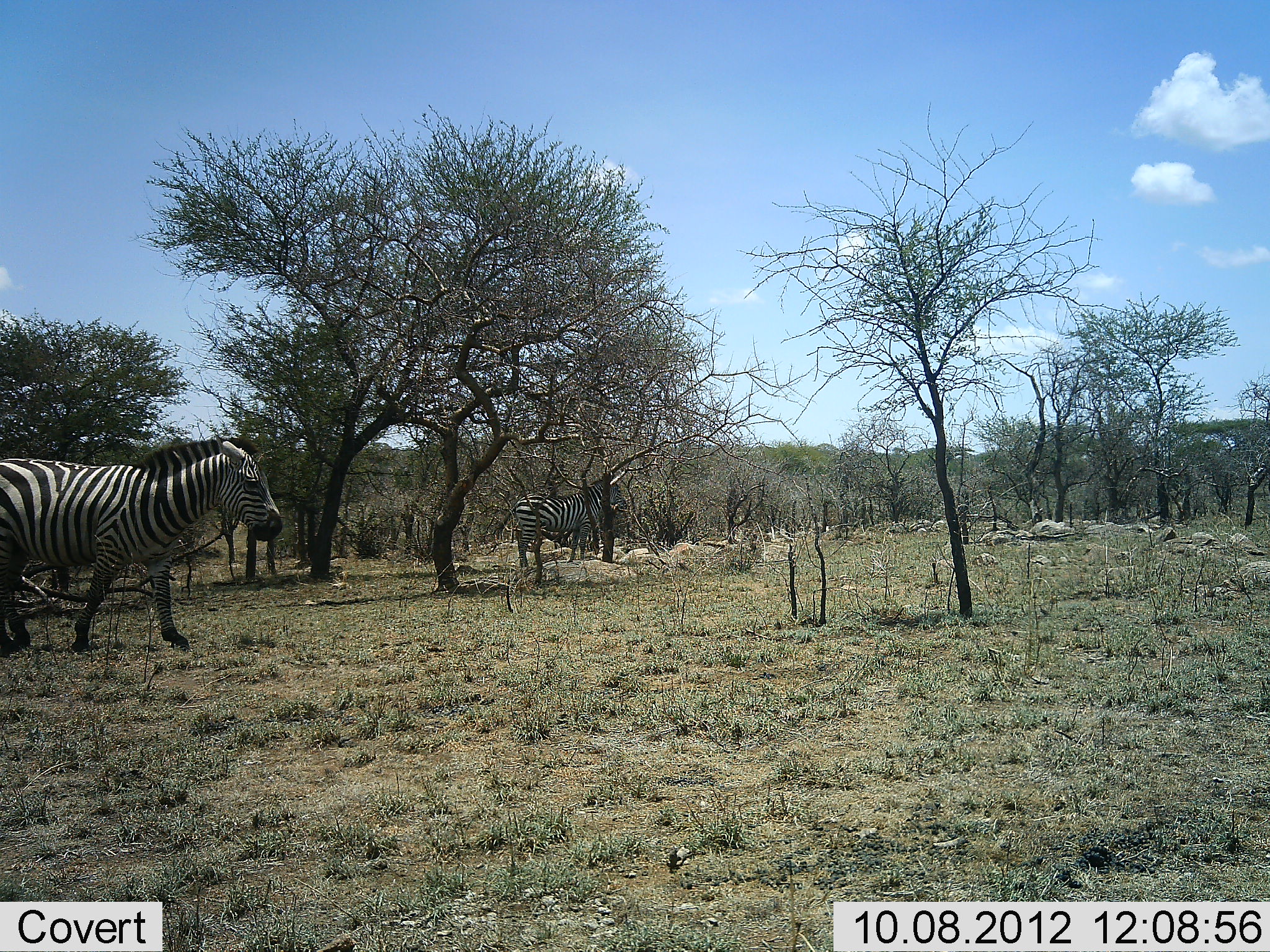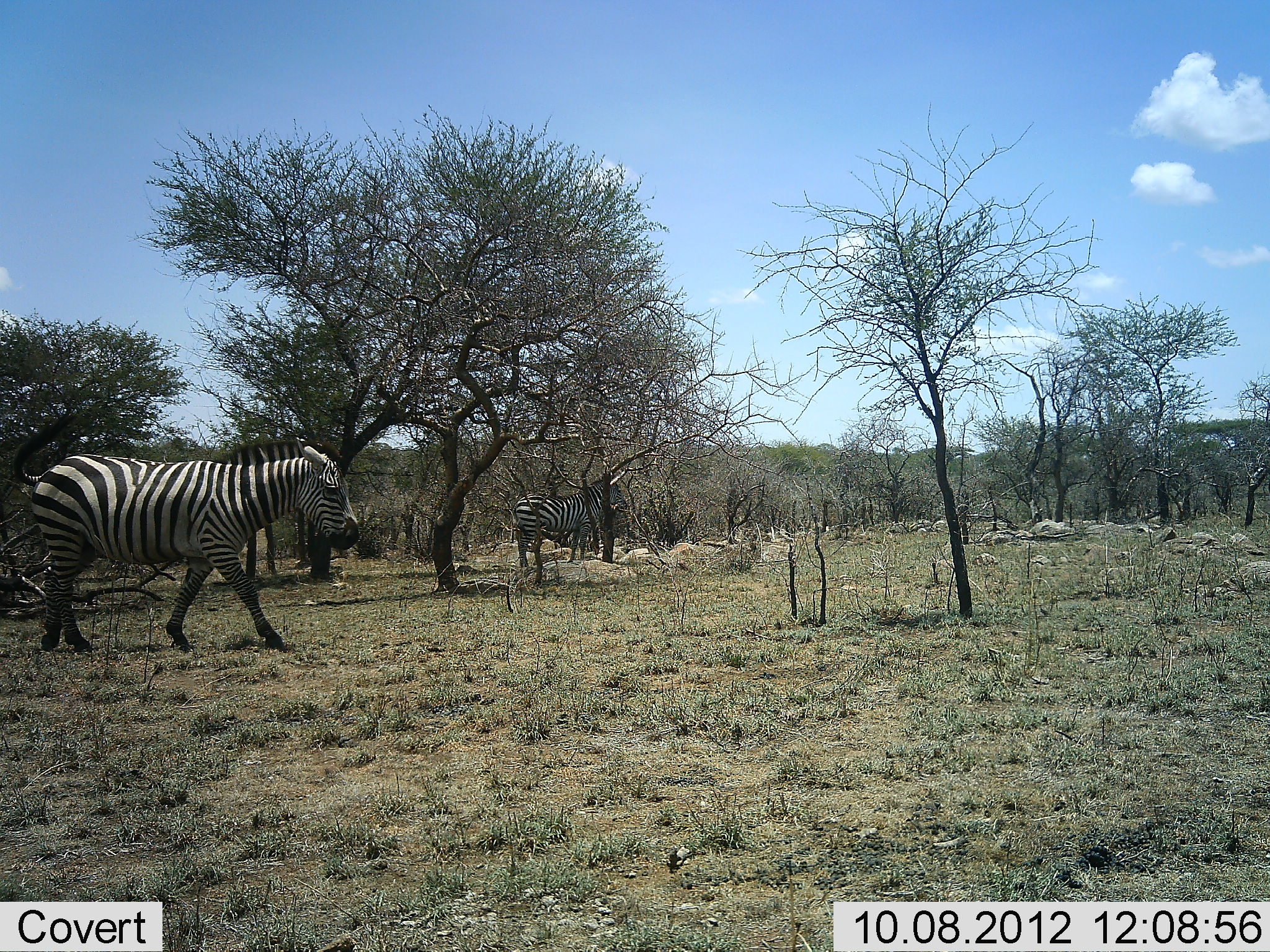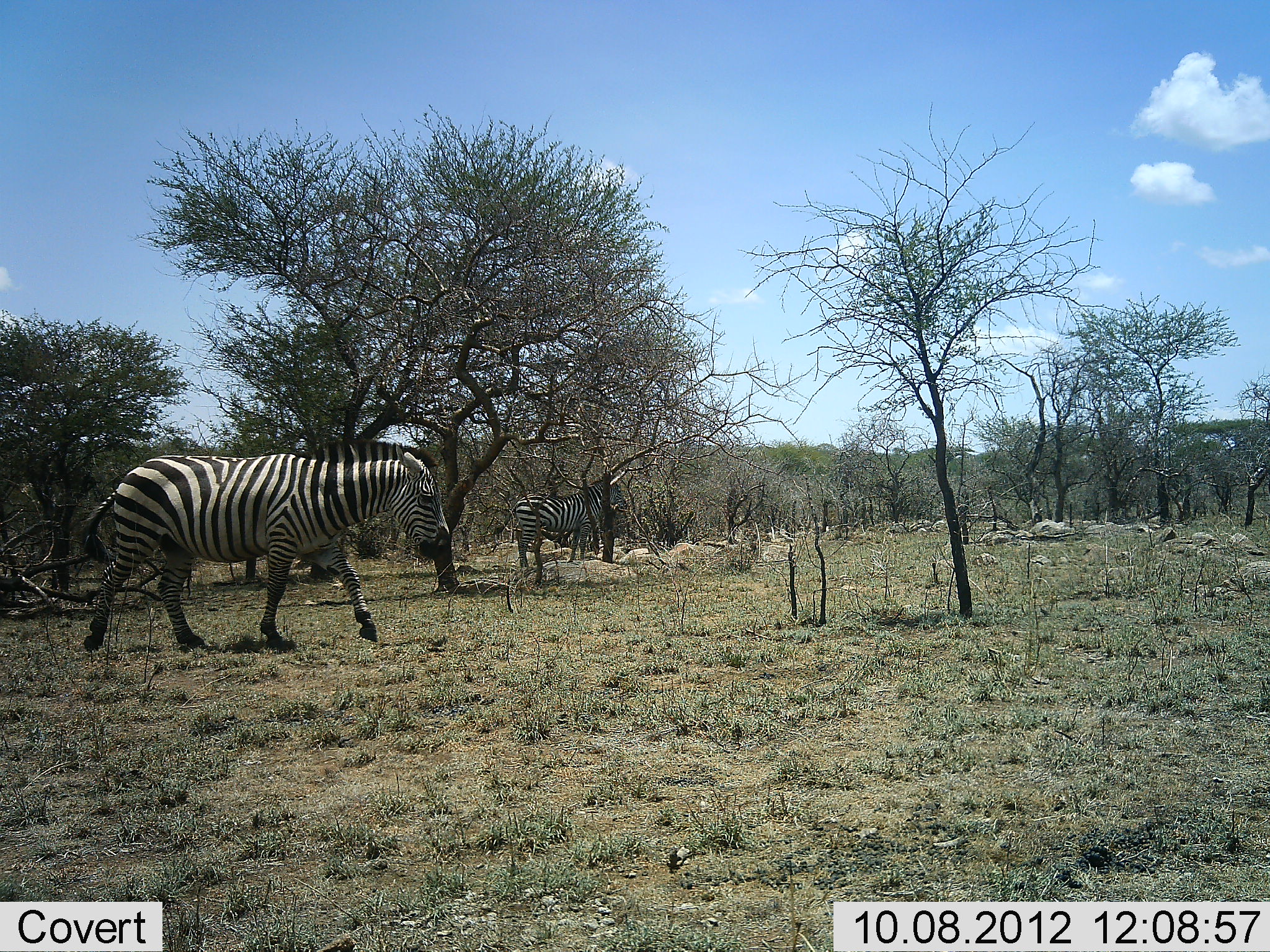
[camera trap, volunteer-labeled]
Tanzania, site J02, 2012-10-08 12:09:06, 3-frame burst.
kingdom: Animalia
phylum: Chordata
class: Mammalia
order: Perissodactyla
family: Equidae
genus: Equus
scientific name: Equus quagga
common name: plains zebra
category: zebra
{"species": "zebra (plains zebra) (Equus quagga)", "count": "2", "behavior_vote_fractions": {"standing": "80%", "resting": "0%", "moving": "100%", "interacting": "0%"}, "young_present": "0%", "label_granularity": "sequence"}